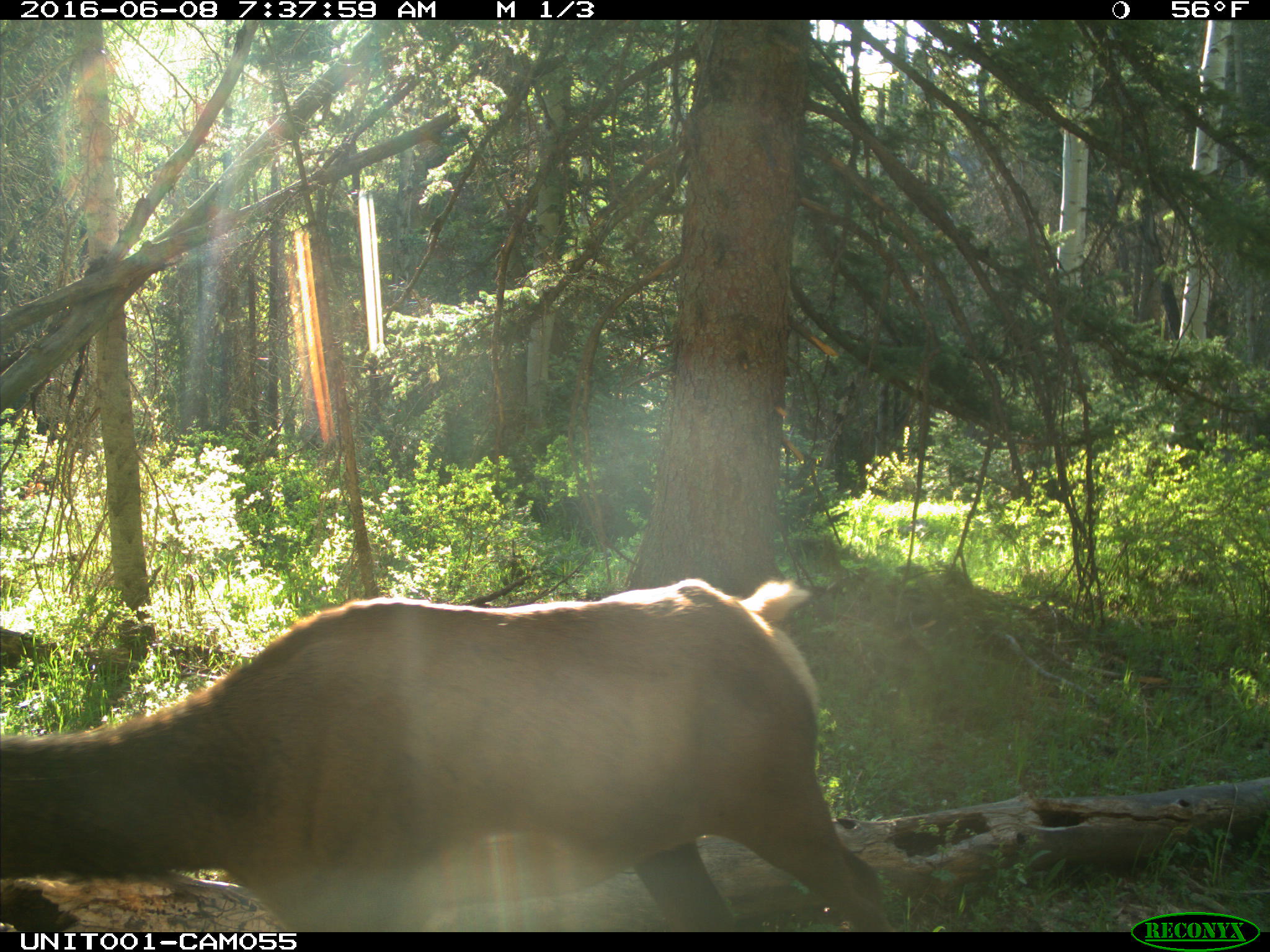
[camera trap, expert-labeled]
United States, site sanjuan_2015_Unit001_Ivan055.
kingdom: Animalia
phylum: Chordata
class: Mammalia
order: Artiodactyla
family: Cervidae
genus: Cervus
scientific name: Cervus elaphus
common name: red deer